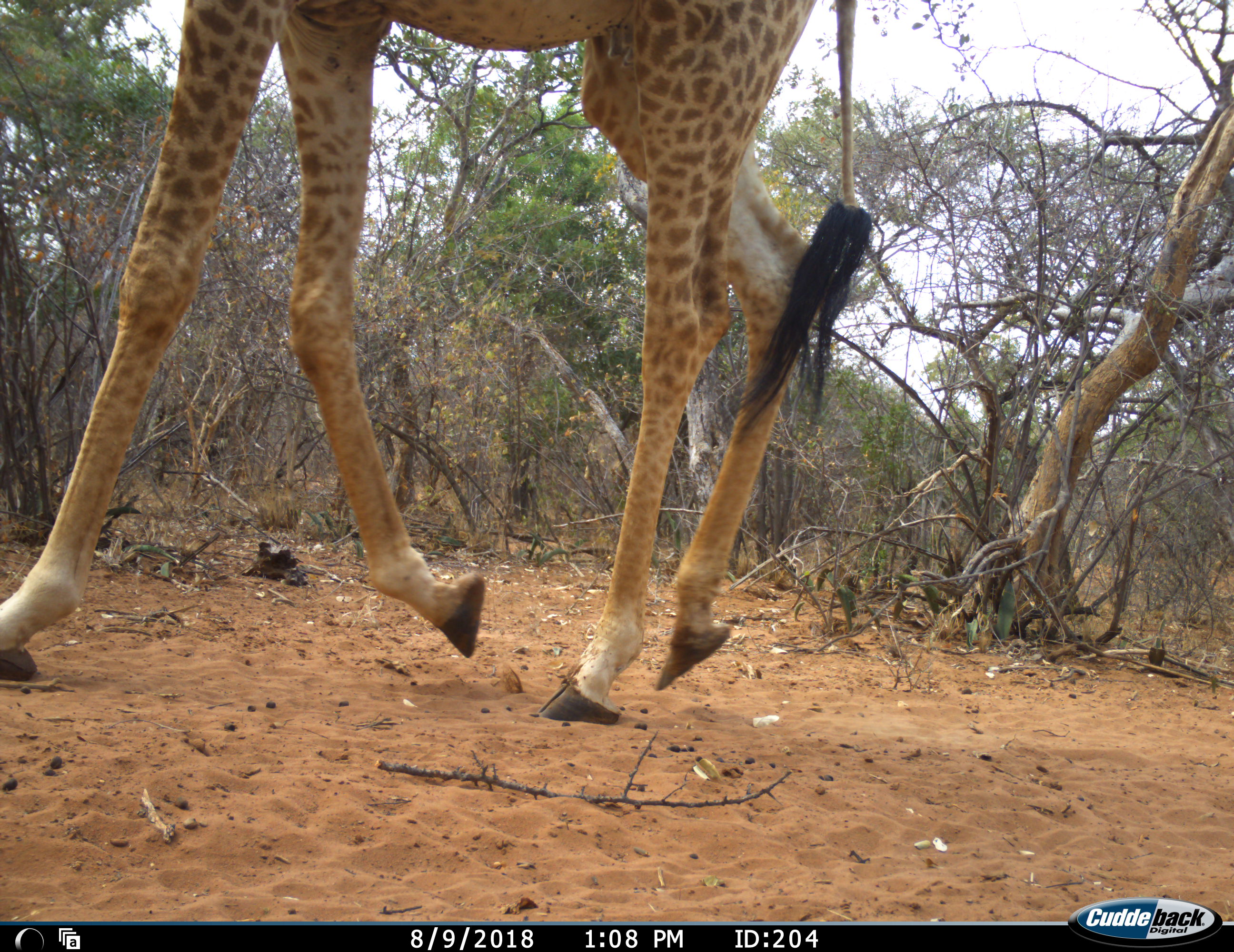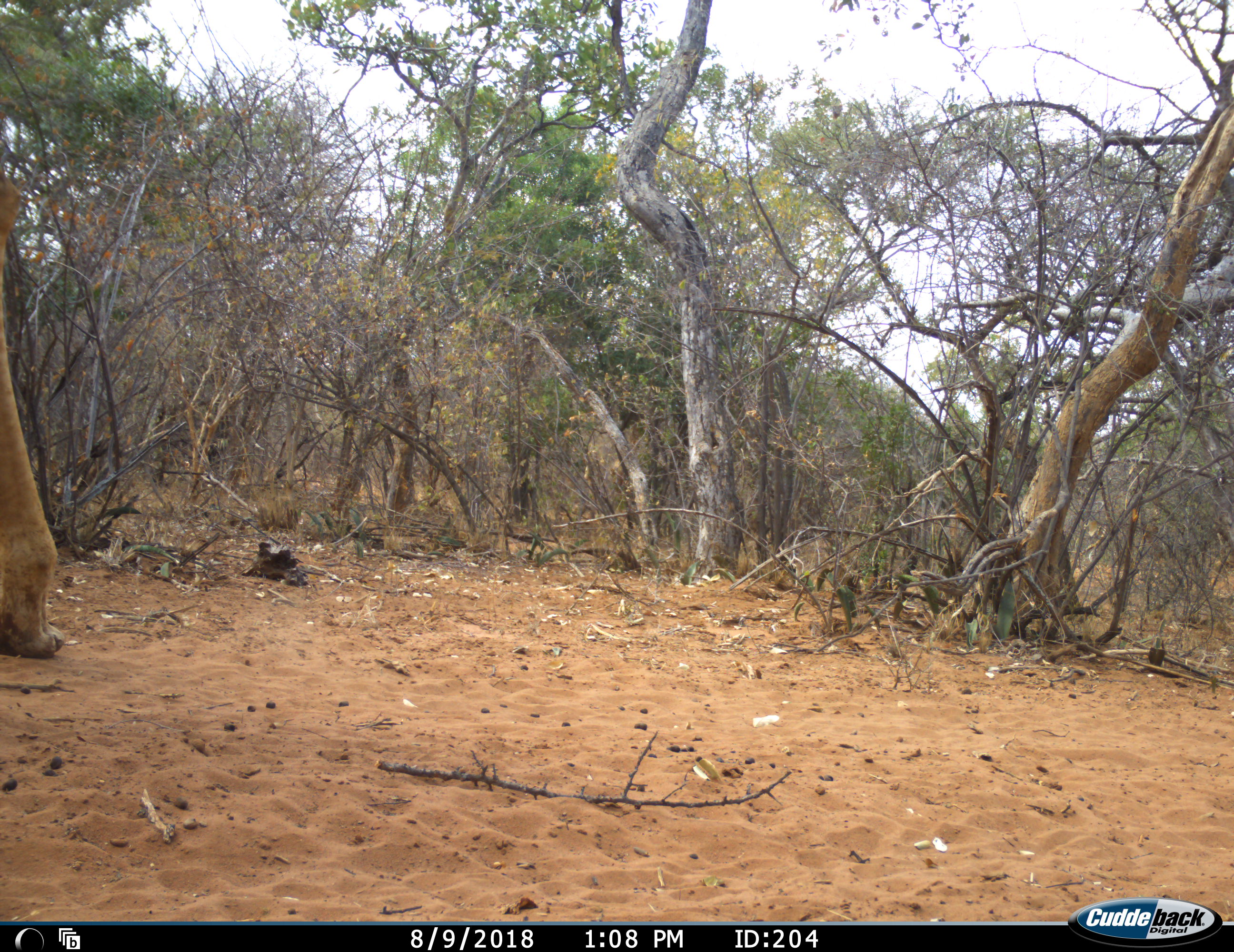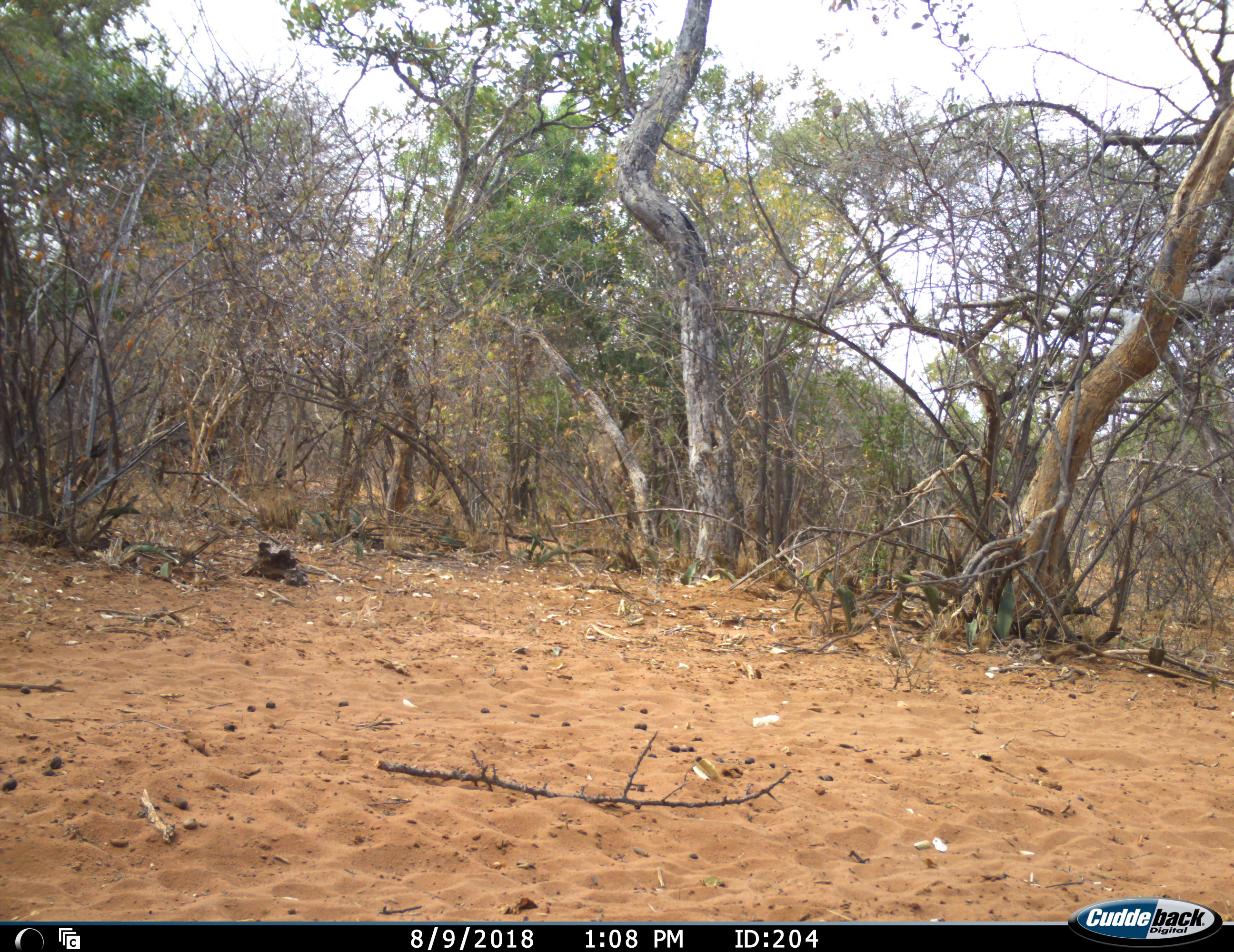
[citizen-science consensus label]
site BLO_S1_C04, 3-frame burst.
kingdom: Animalia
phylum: Chordata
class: Mammalia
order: Artiodactyla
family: Giraffidae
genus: Giraffa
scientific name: Giraffa camelopardalis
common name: giraffe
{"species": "giraffe (Giraffa camelopardalis)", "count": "1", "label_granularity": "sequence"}